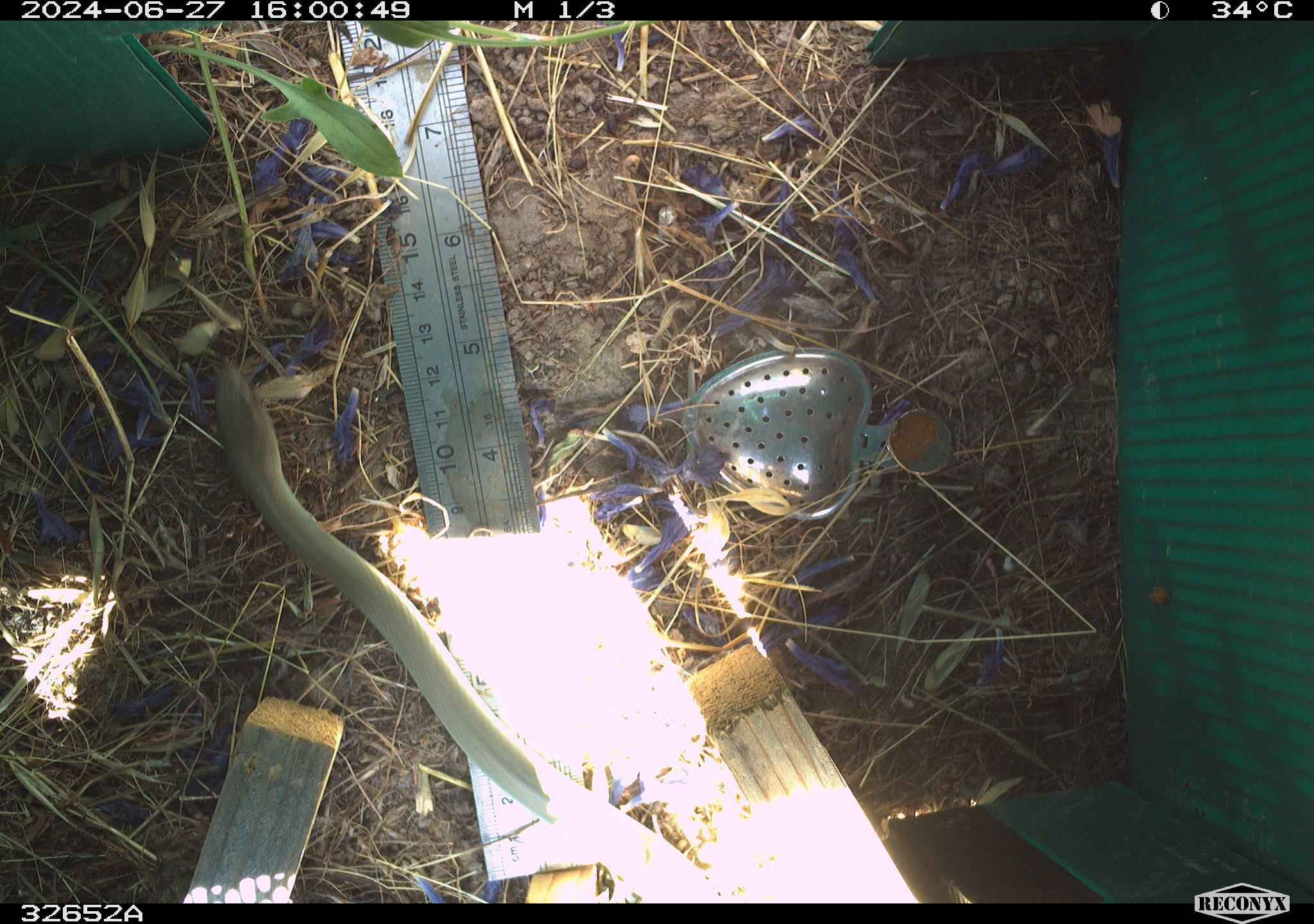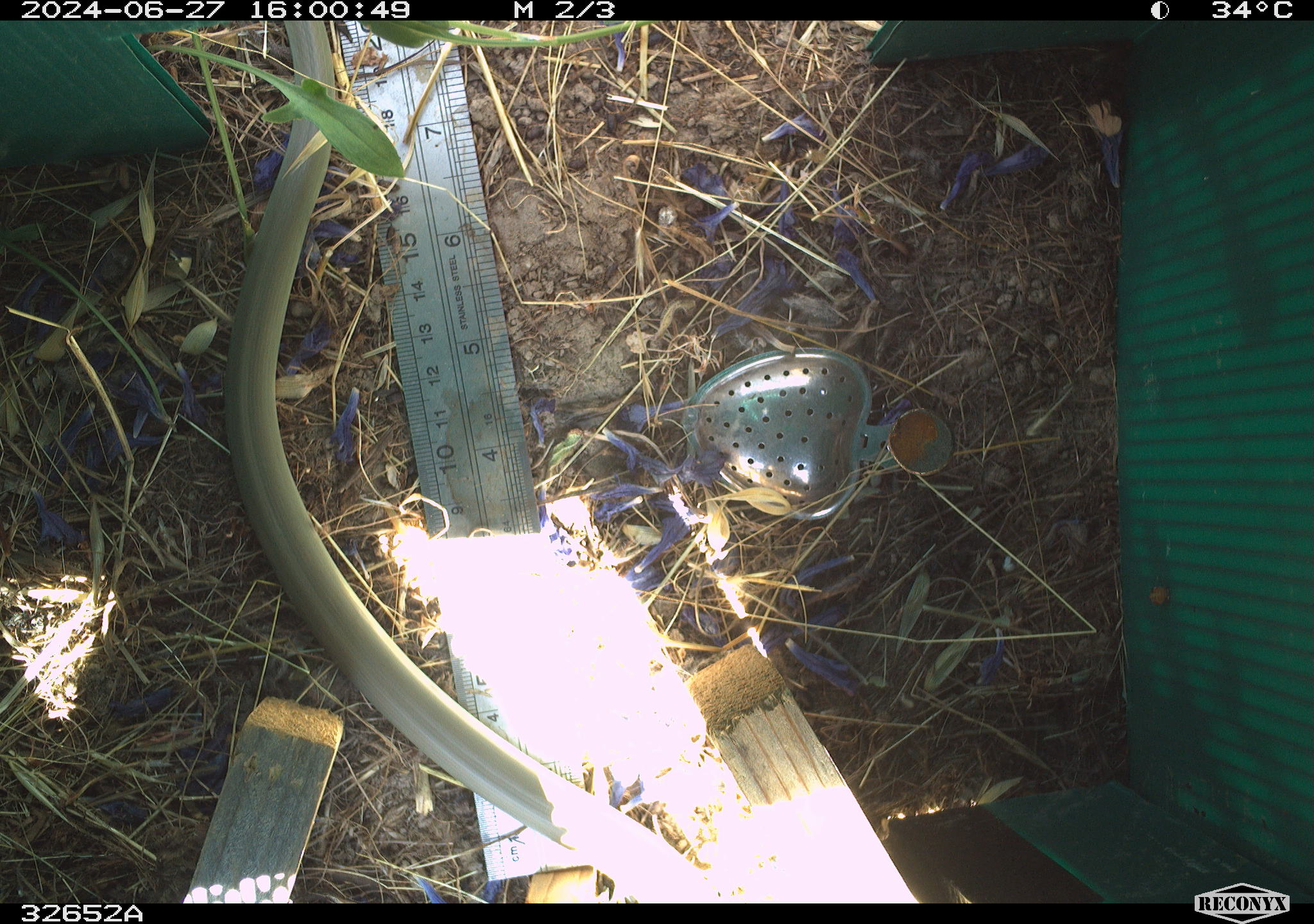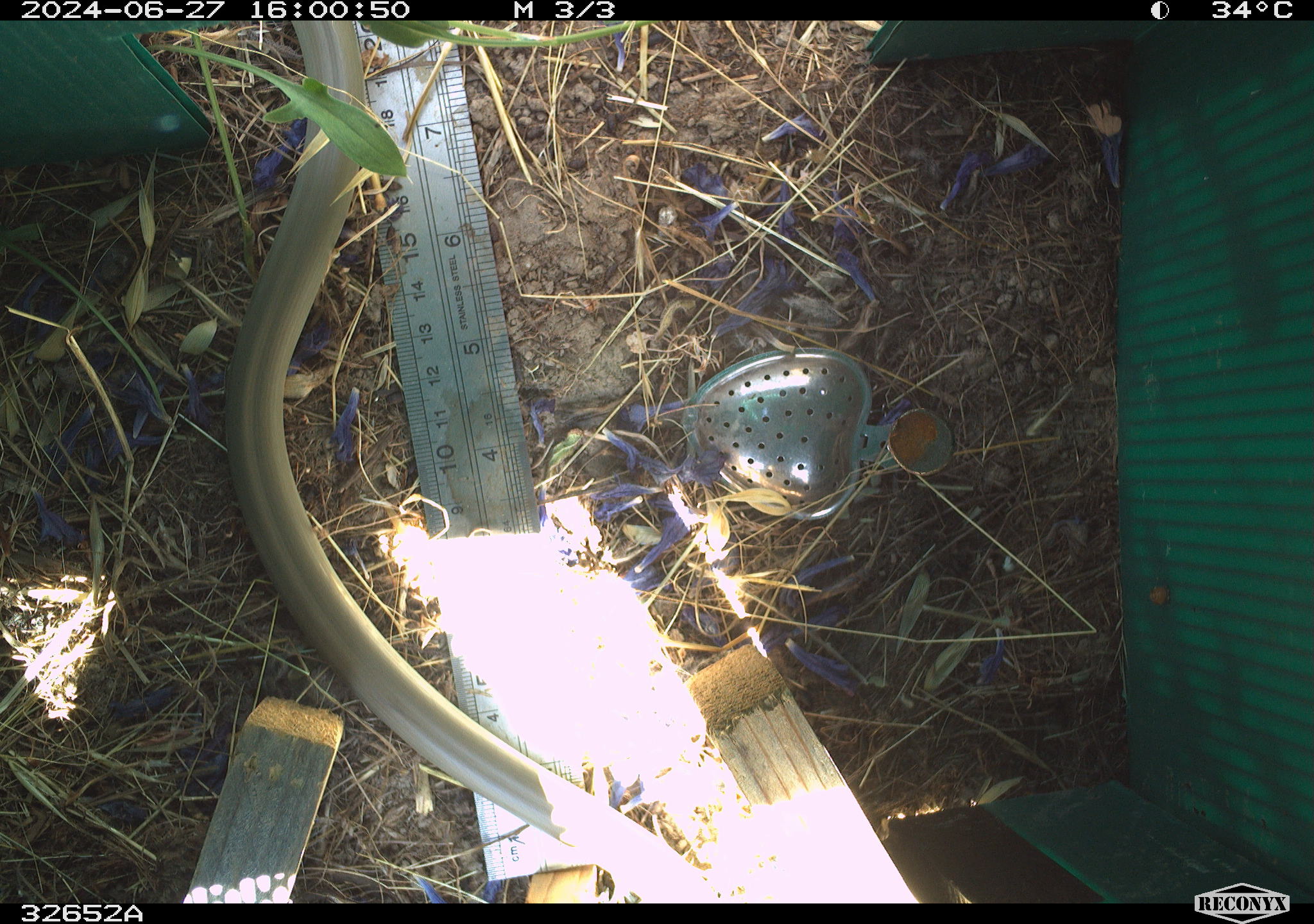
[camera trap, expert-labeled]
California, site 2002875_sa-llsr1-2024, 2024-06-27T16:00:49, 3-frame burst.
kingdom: Animalia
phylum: Chordata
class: Reptilia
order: Squamata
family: Colubridae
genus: Coluber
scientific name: Coluber constrictor mormon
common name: western yellow-bellied racer